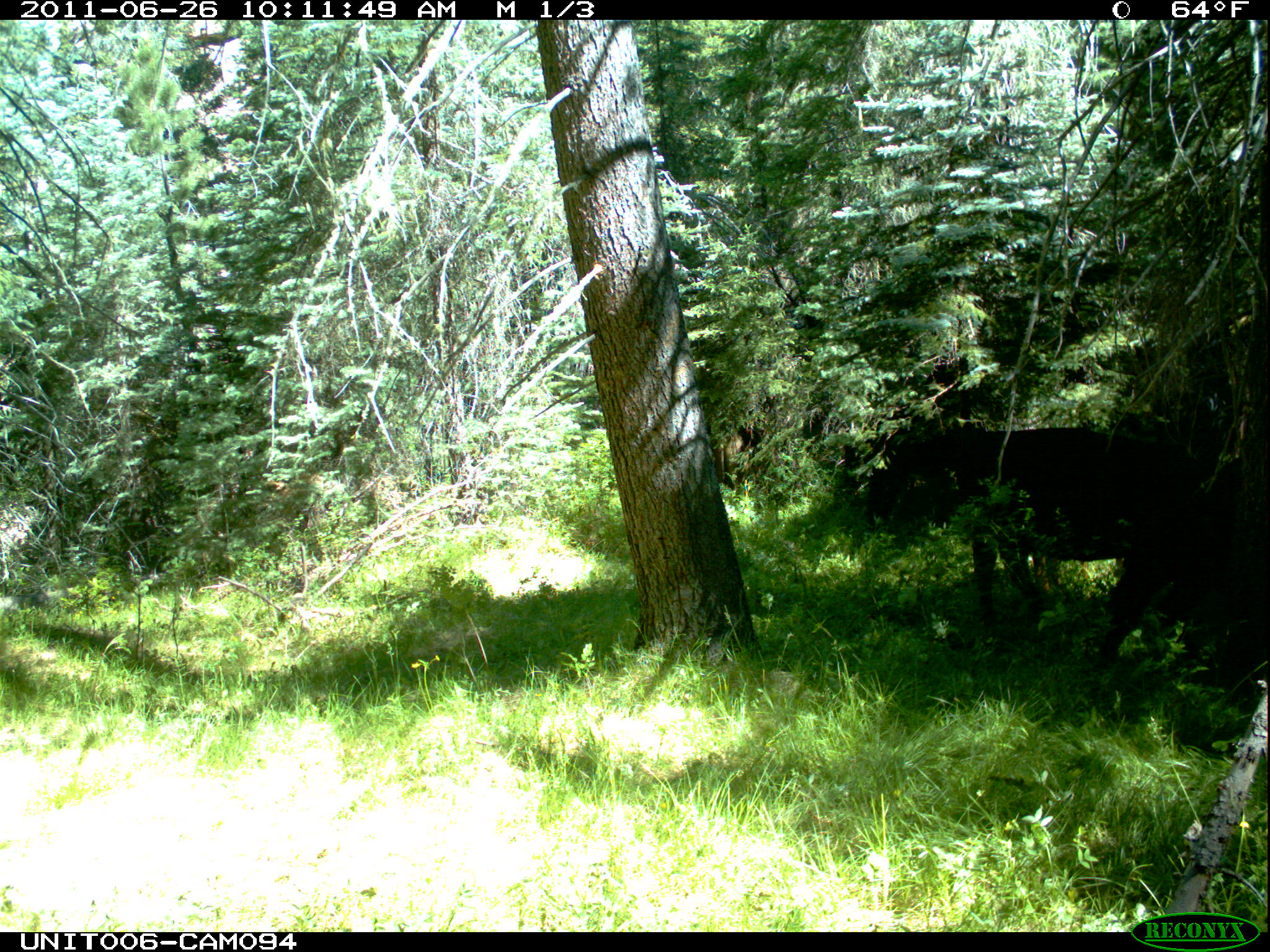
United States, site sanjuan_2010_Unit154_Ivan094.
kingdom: Animalia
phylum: Chordata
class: Mammalia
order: Artiodactyla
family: Bovidae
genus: Bos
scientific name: Bos taurus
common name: domestic cow